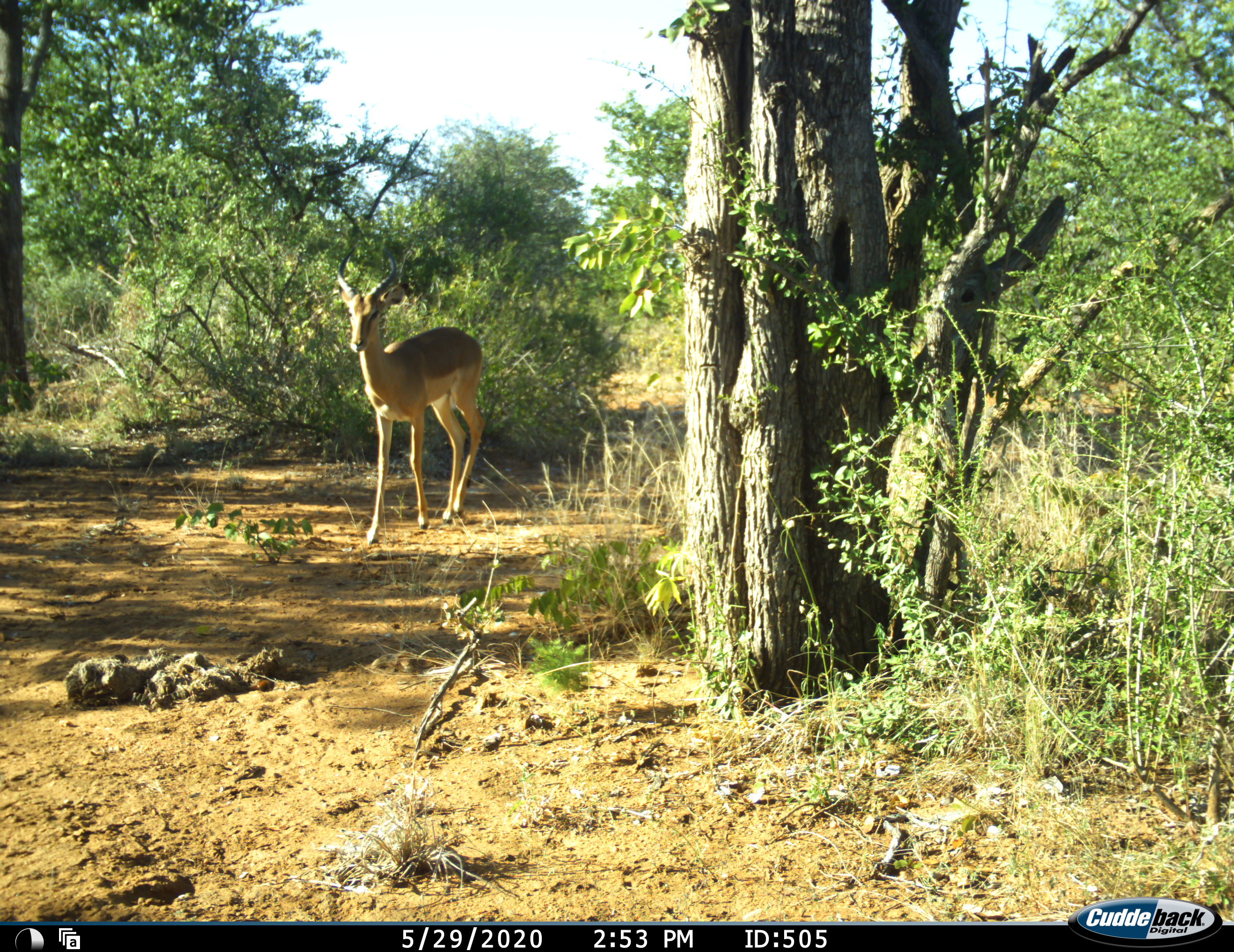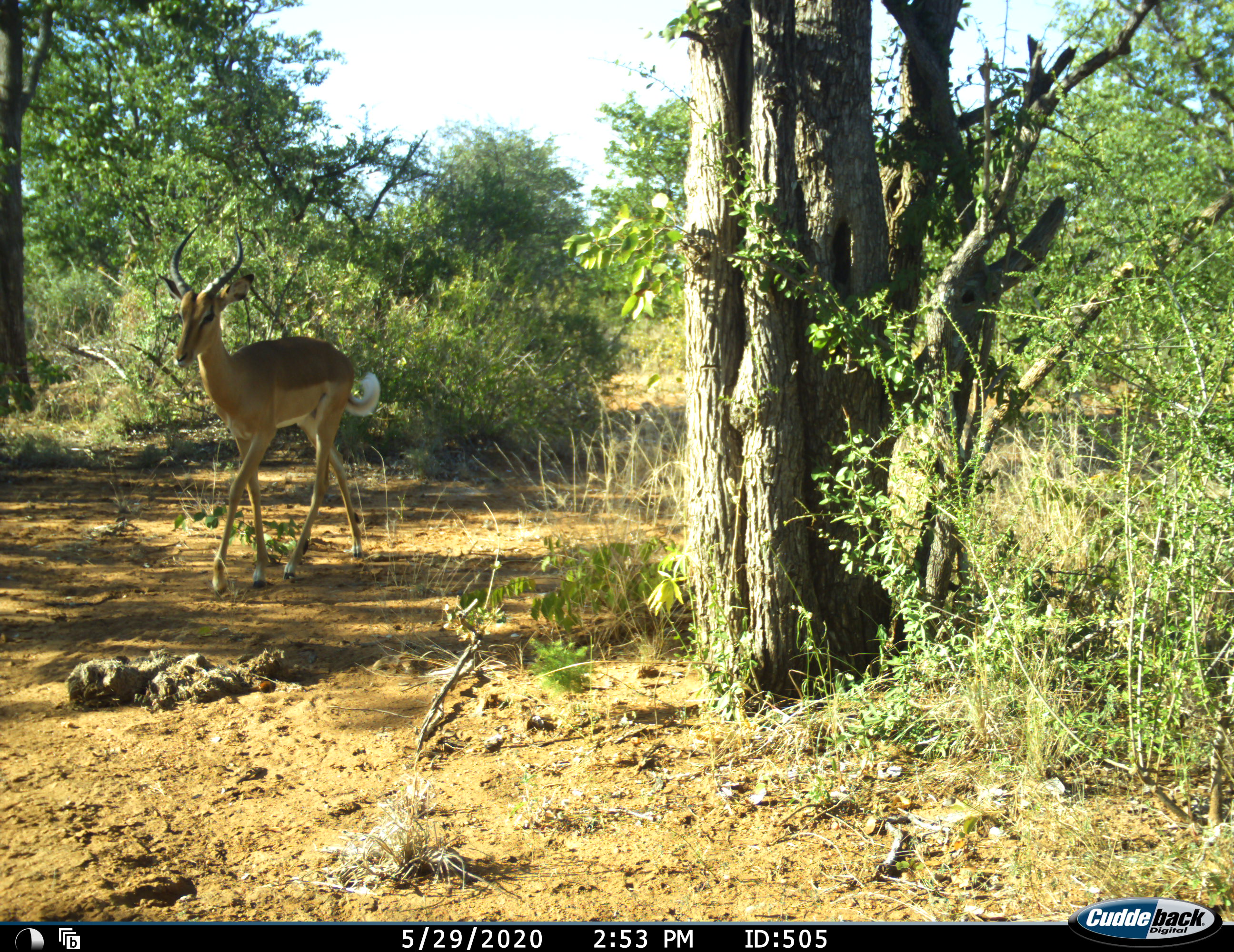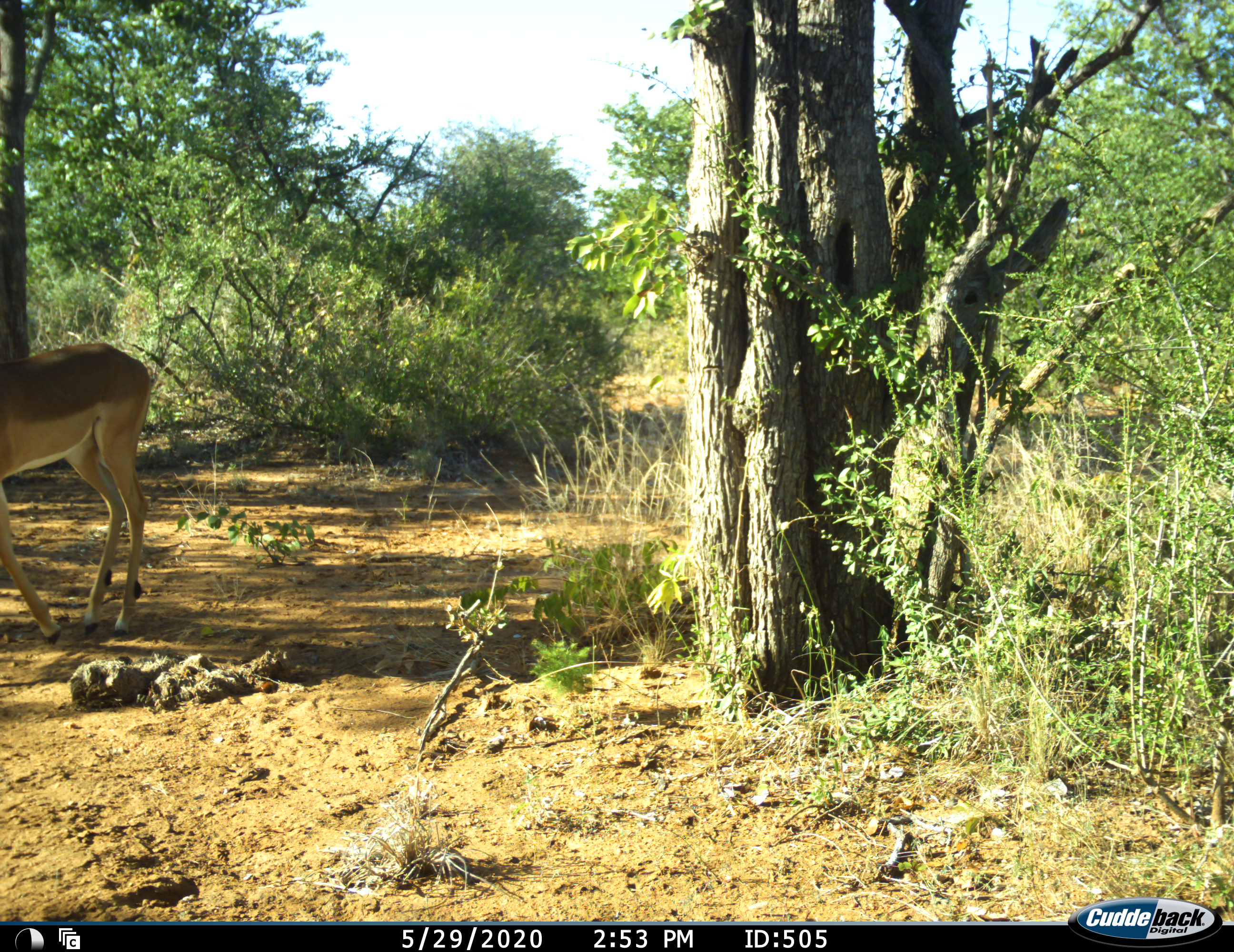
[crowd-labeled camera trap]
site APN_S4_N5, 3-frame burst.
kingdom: Animalia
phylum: Chordata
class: Mammalia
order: Artiodactyla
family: Bovidae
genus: Aepyceros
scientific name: Aepyceros melampus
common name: impala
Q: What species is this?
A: Impala (Aepyceros melampus).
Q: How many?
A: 1.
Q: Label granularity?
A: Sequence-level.